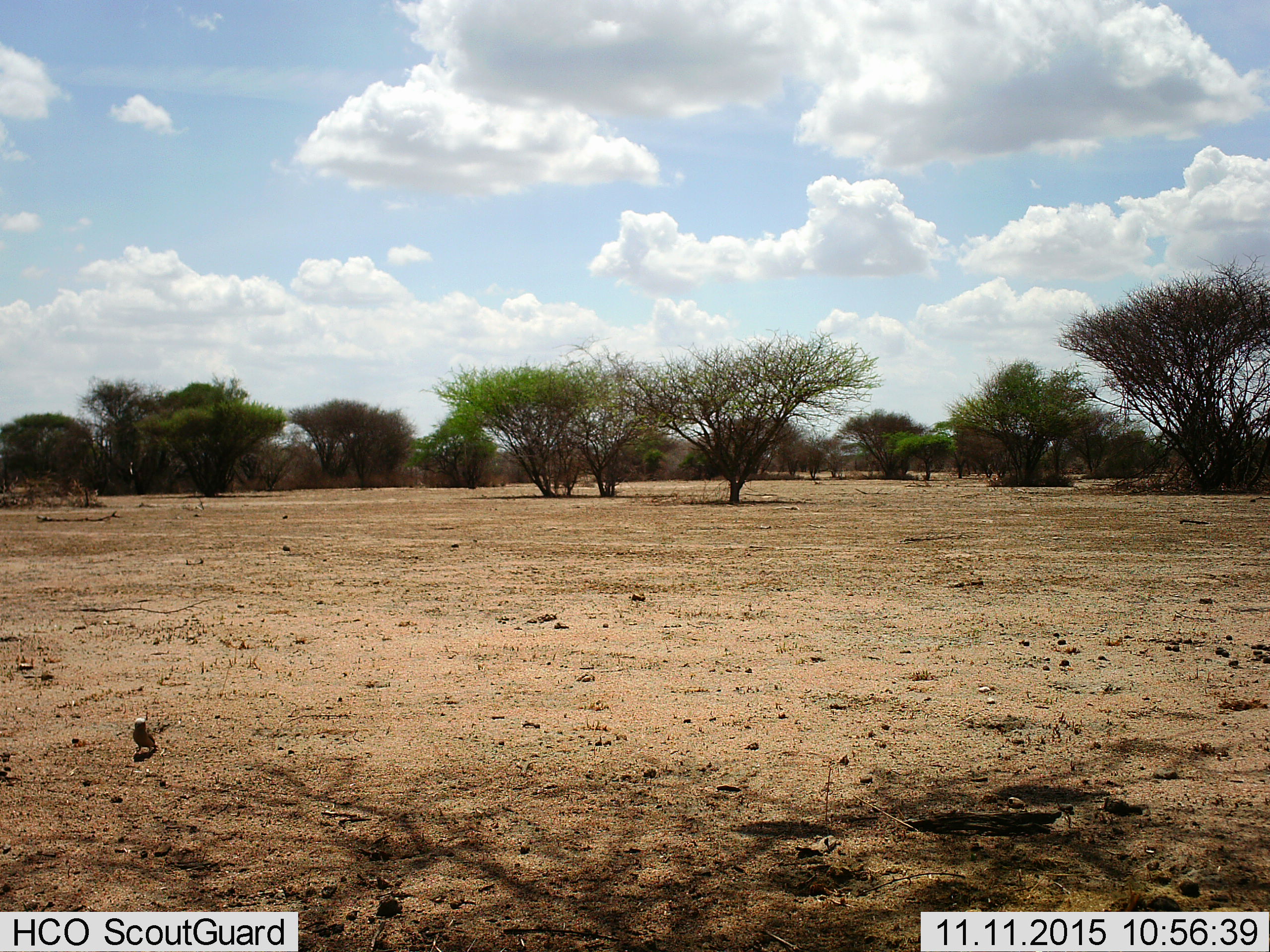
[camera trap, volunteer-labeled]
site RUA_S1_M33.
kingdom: Animalia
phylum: Chordata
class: Aves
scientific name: Aves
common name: bird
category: birdother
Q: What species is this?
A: Birdother (bird) (Aves).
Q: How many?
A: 1.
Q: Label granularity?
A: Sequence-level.